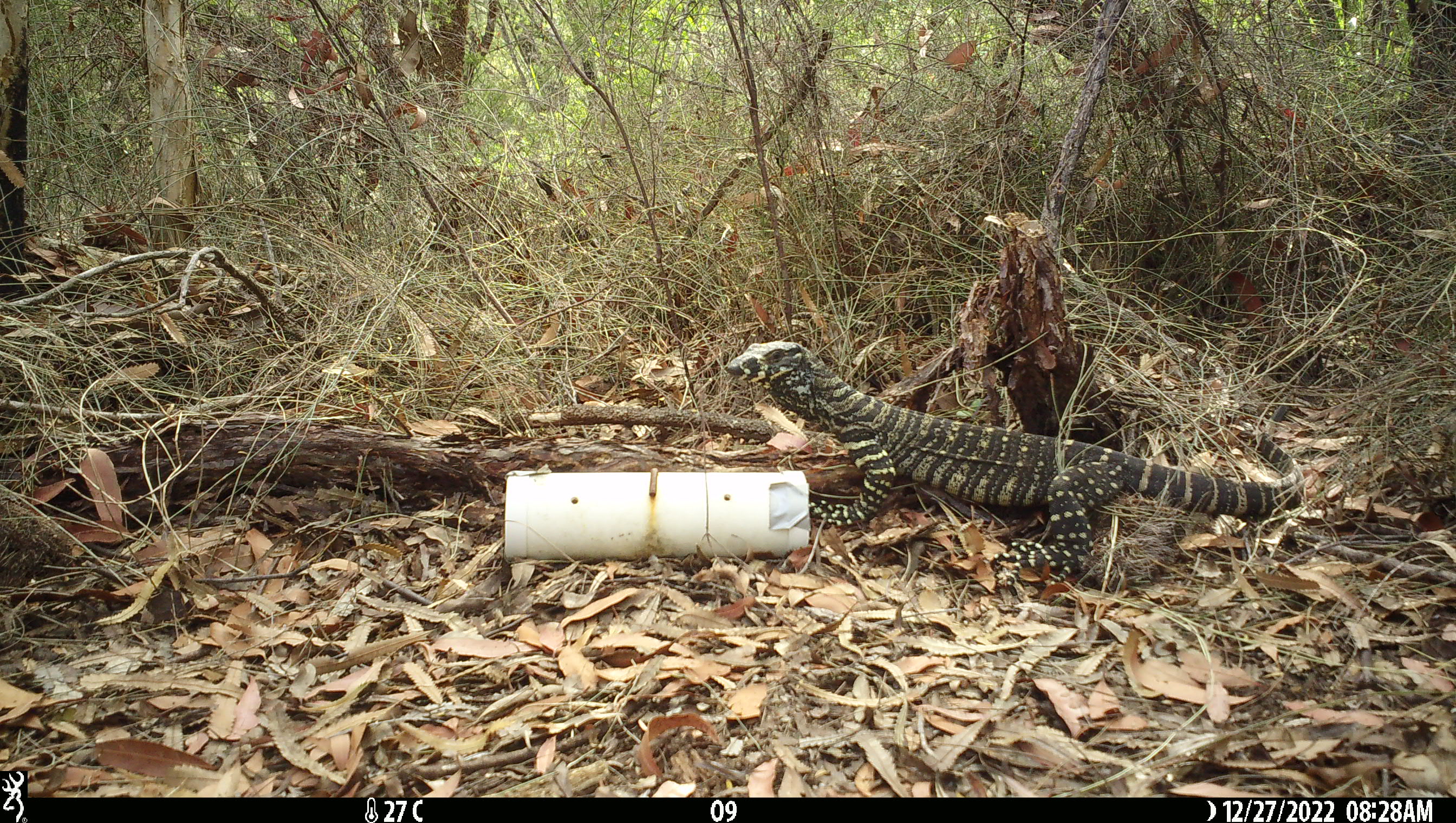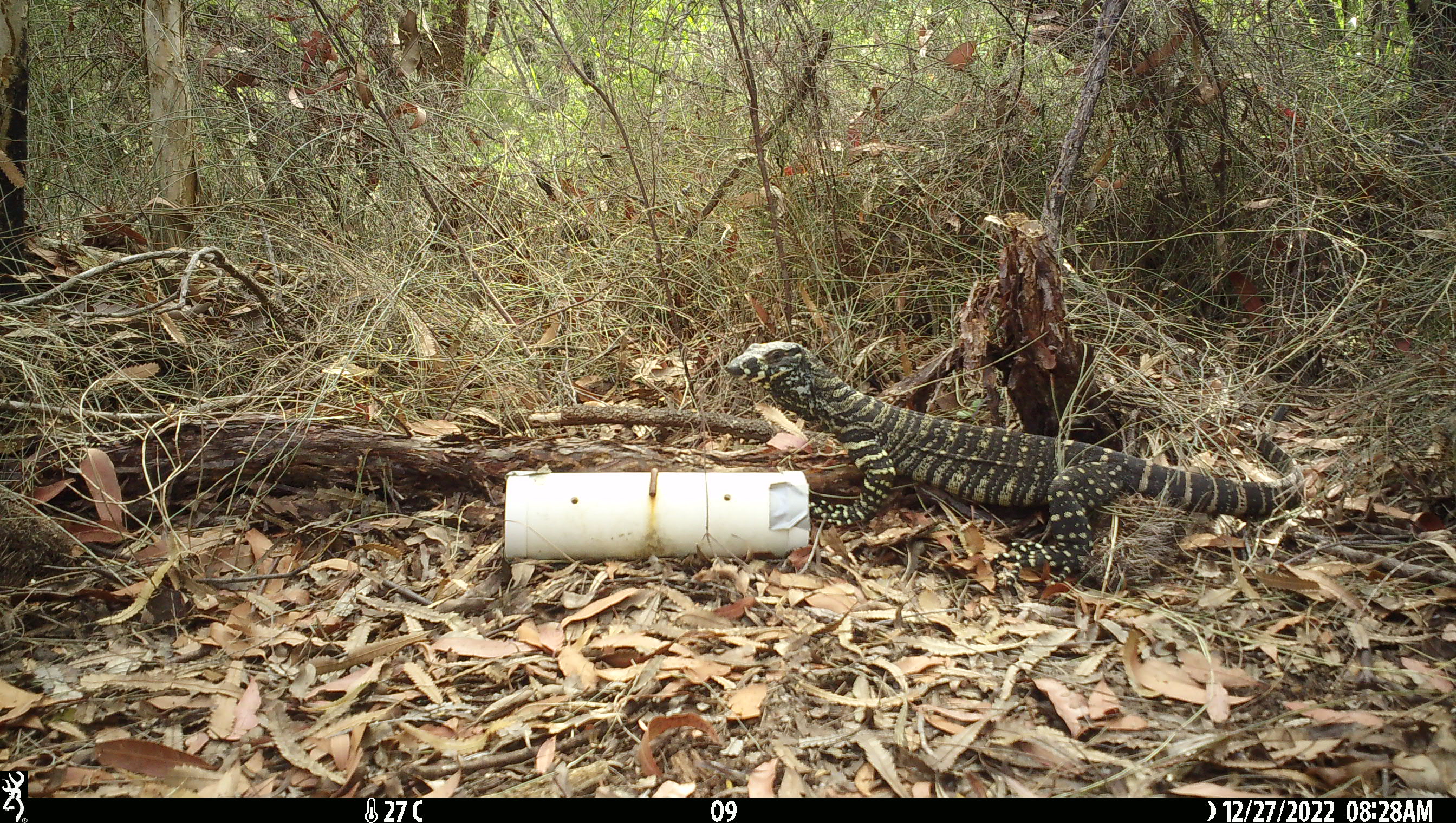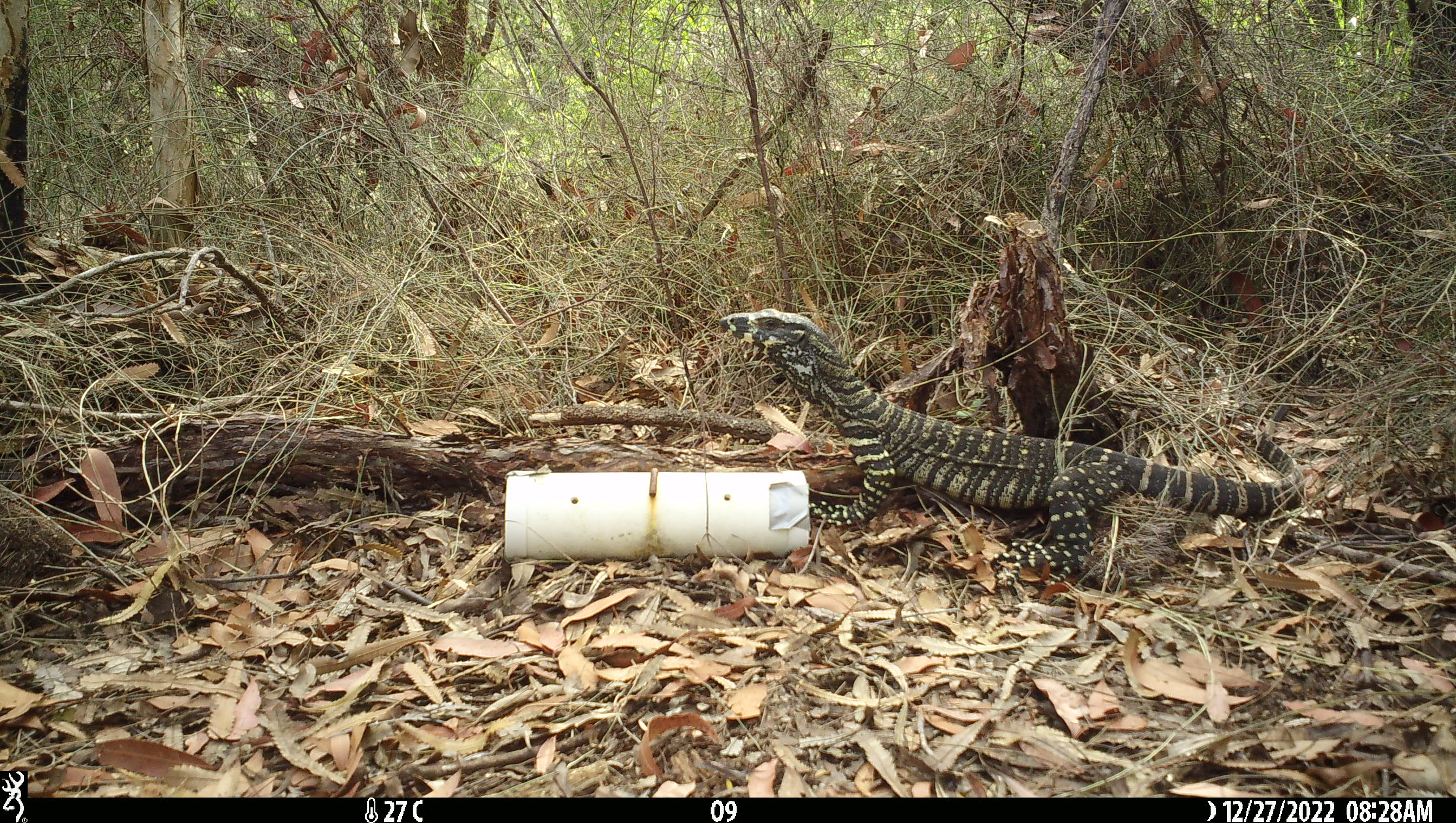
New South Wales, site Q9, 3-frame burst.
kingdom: Animalia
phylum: Chordata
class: Reptilia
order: Squamata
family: Varanidae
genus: Varanus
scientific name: Varanus varius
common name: lace monitor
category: goanna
Goanna (lace monitor) (Varanus varius).